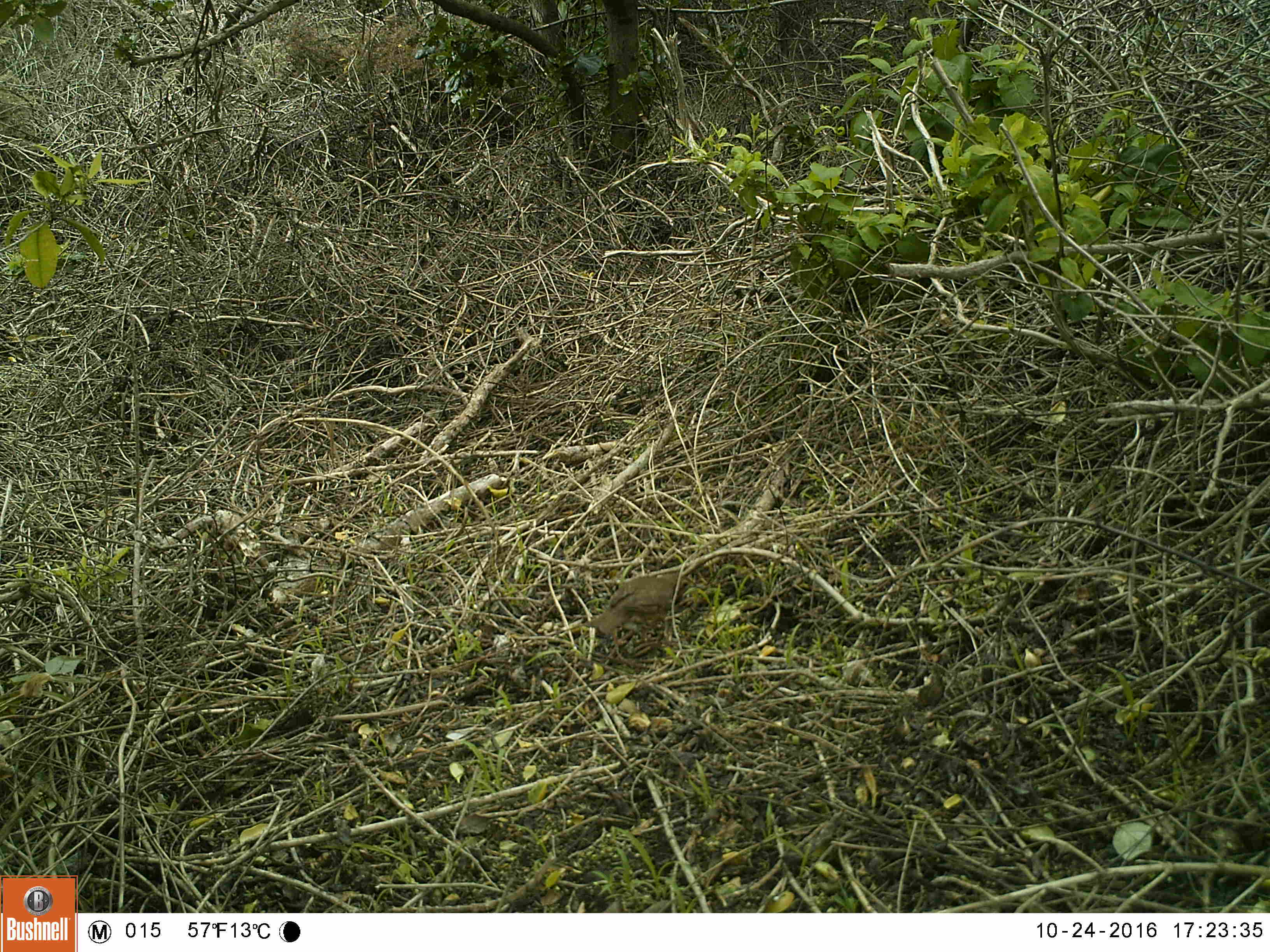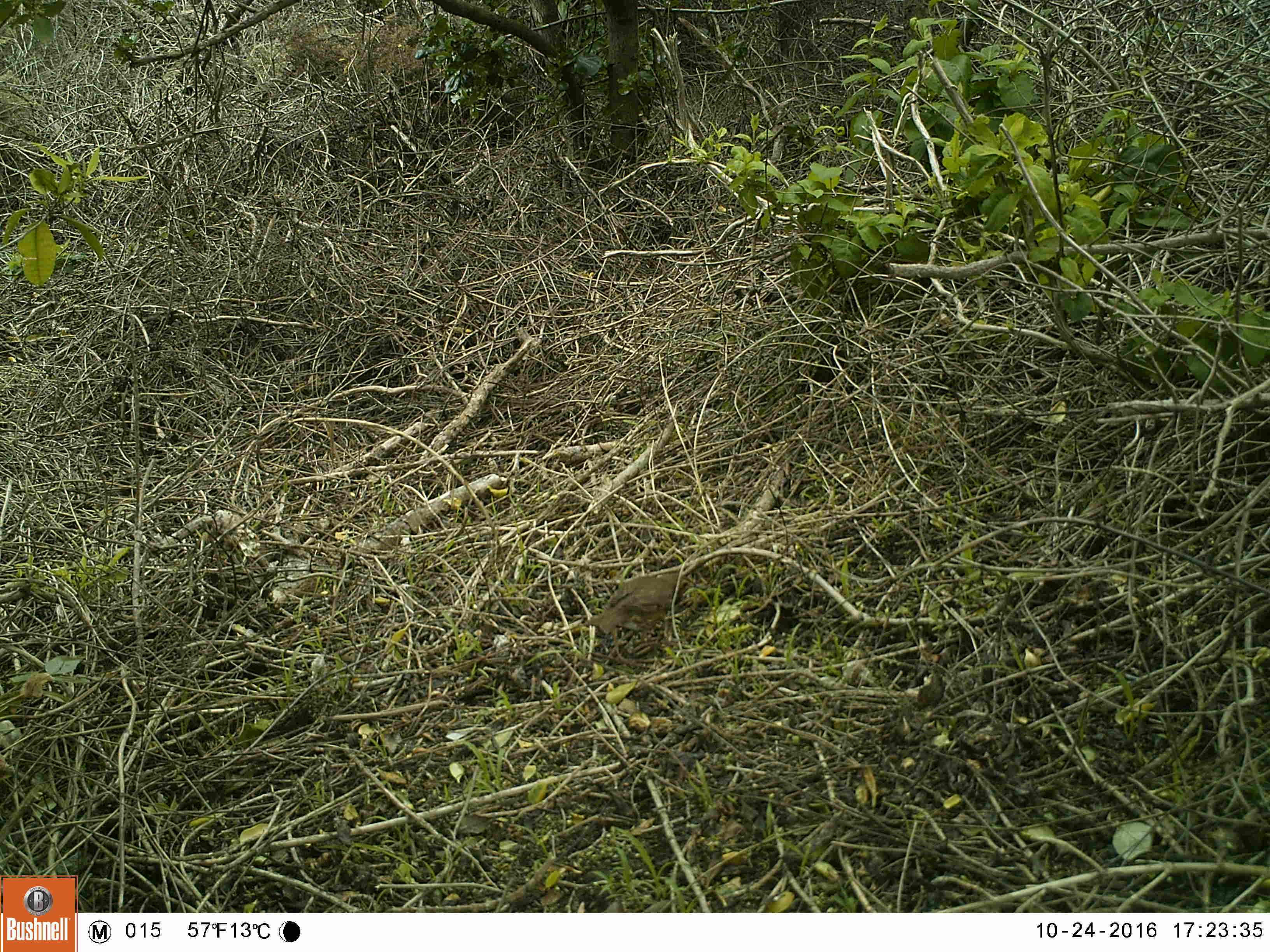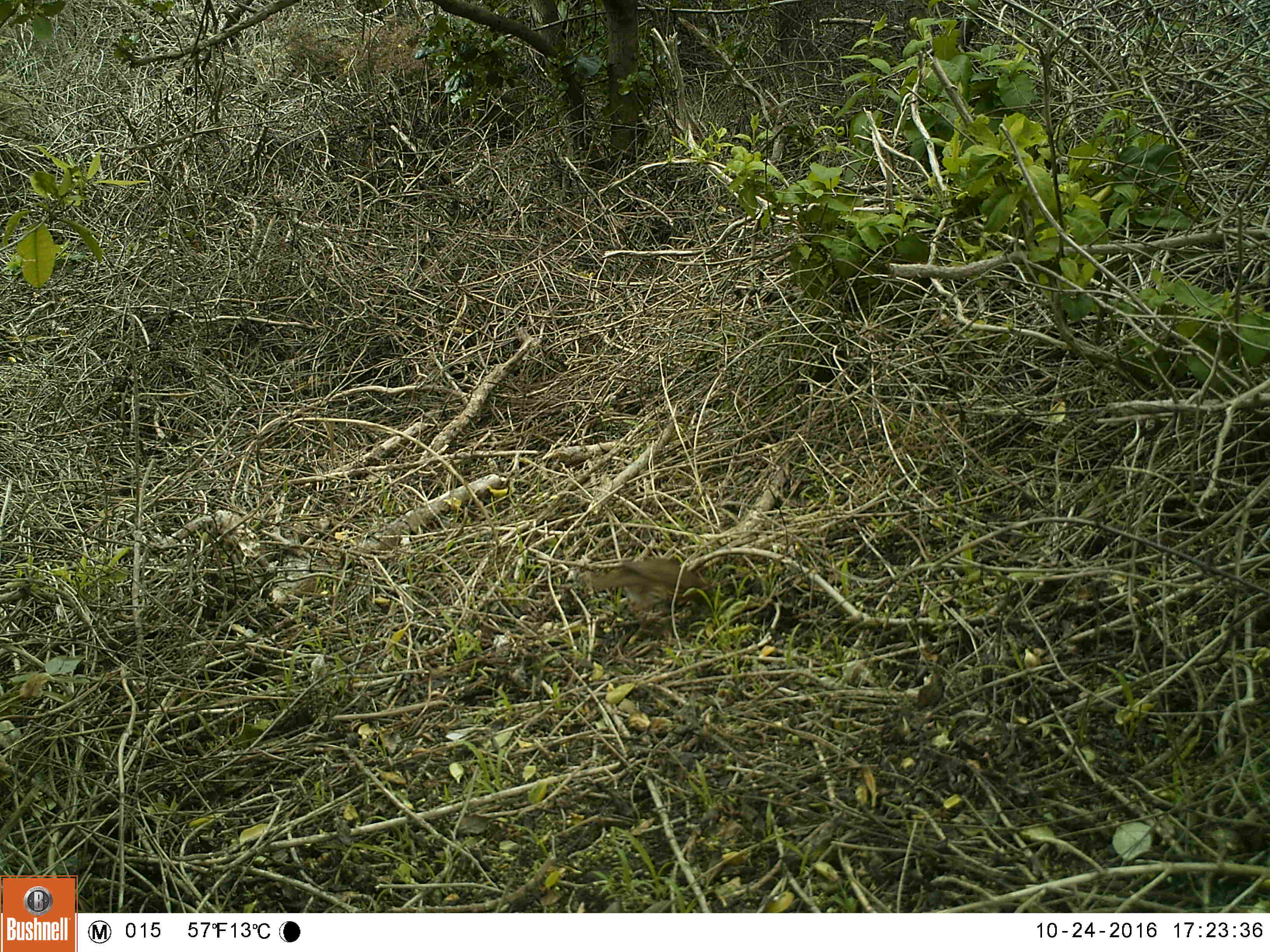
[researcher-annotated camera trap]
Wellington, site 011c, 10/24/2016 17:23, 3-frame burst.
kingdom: Animalia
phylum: Chordata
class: Aves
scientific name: Aves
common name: bird